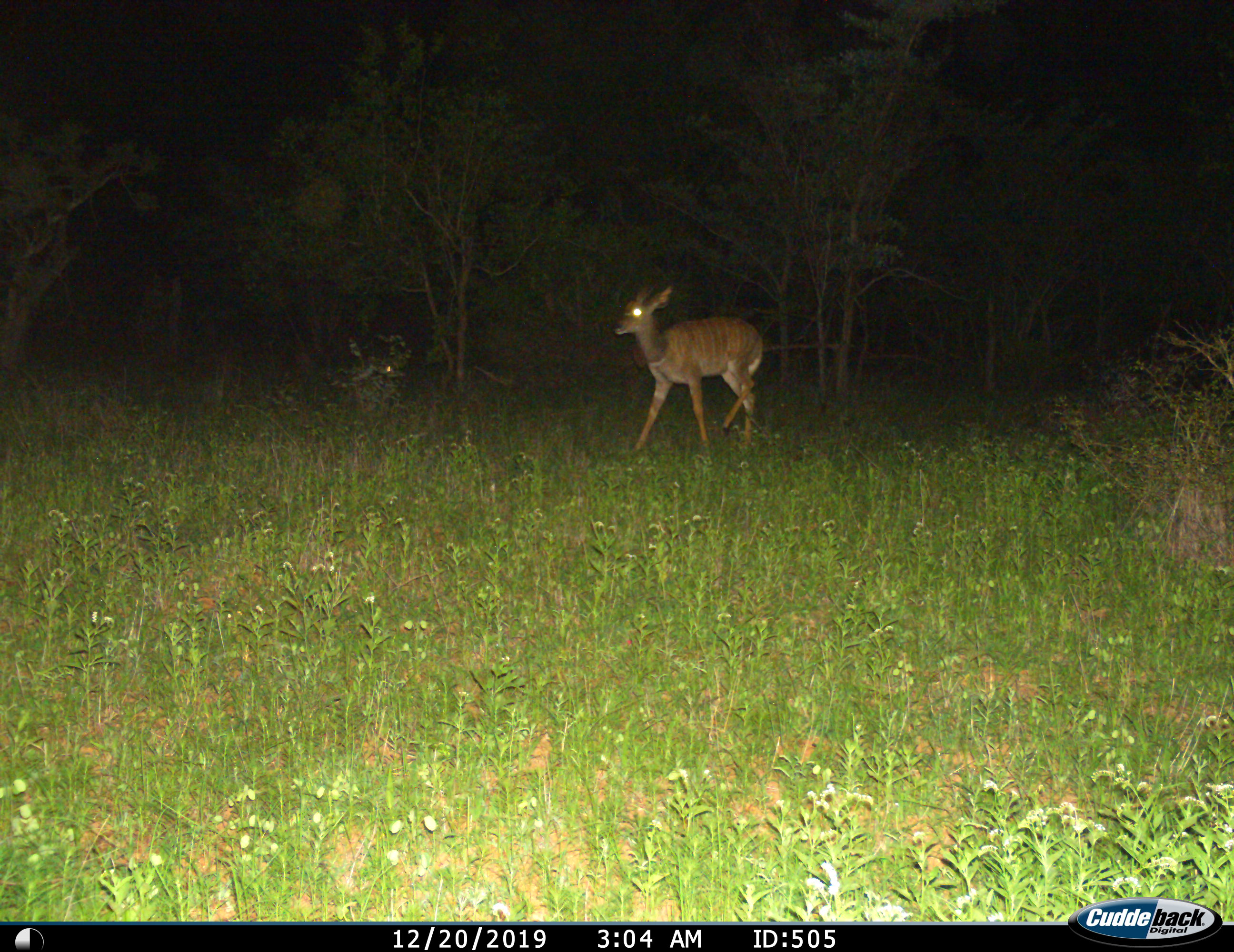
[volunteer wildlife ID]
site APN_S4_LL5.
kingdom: Animalia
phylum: Chordata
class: Mammalia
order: Artiodactyla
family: Bovidae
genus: Tragelaphus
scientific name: Tragelaphus angasii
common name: nyala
Nyala (Tragelaphus angasii), count 1. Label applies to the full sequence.